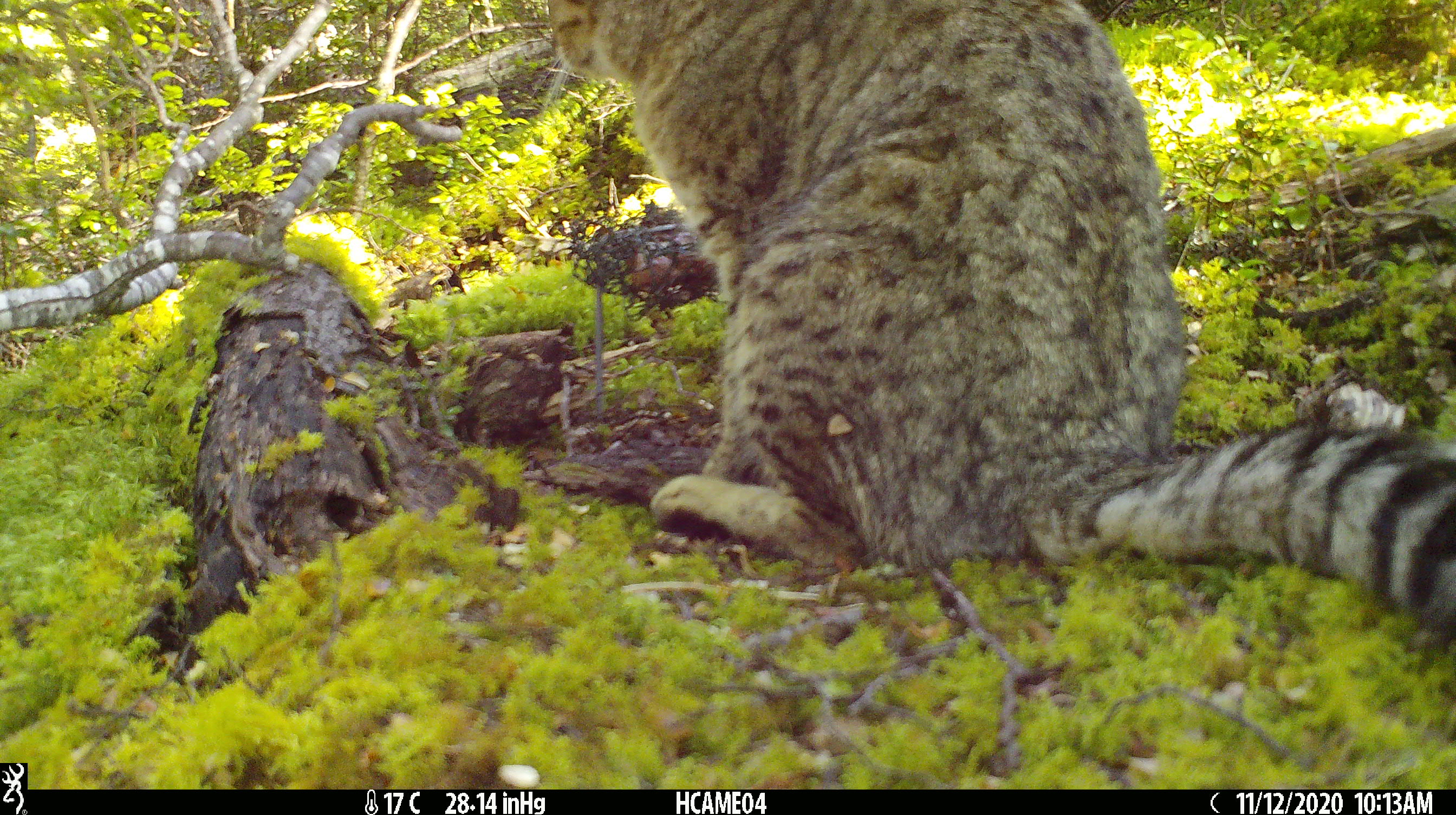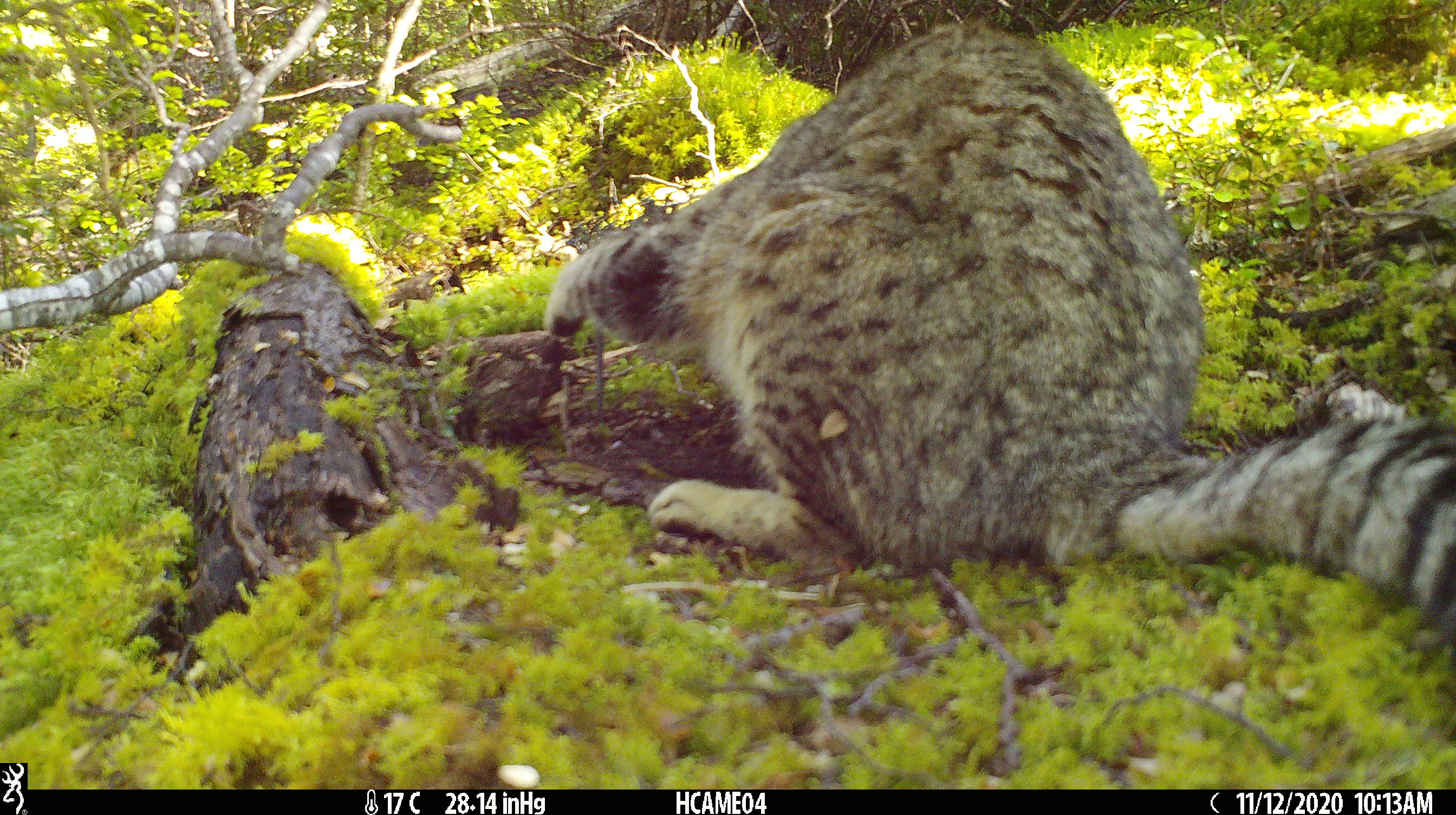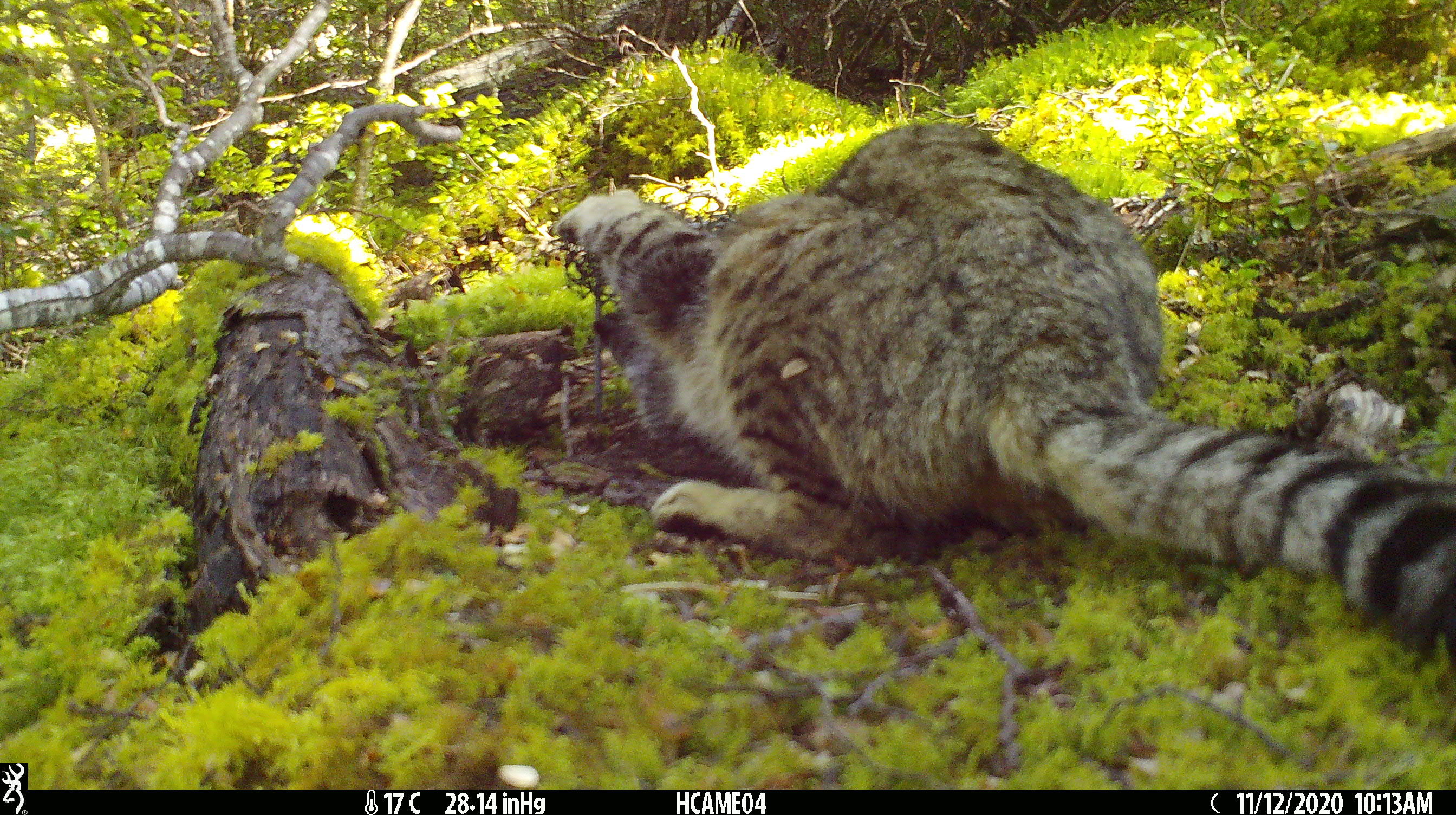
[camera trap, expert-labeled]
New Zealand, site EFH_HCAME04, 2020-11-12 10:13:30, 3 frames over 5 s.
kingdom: Animalia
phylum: Chordata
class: Mammalia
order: Carnivora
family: Felidae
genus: Felis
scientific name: Felis catus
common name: domestic cat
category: cat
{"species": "cat (domestic cat) (Felis catus)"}